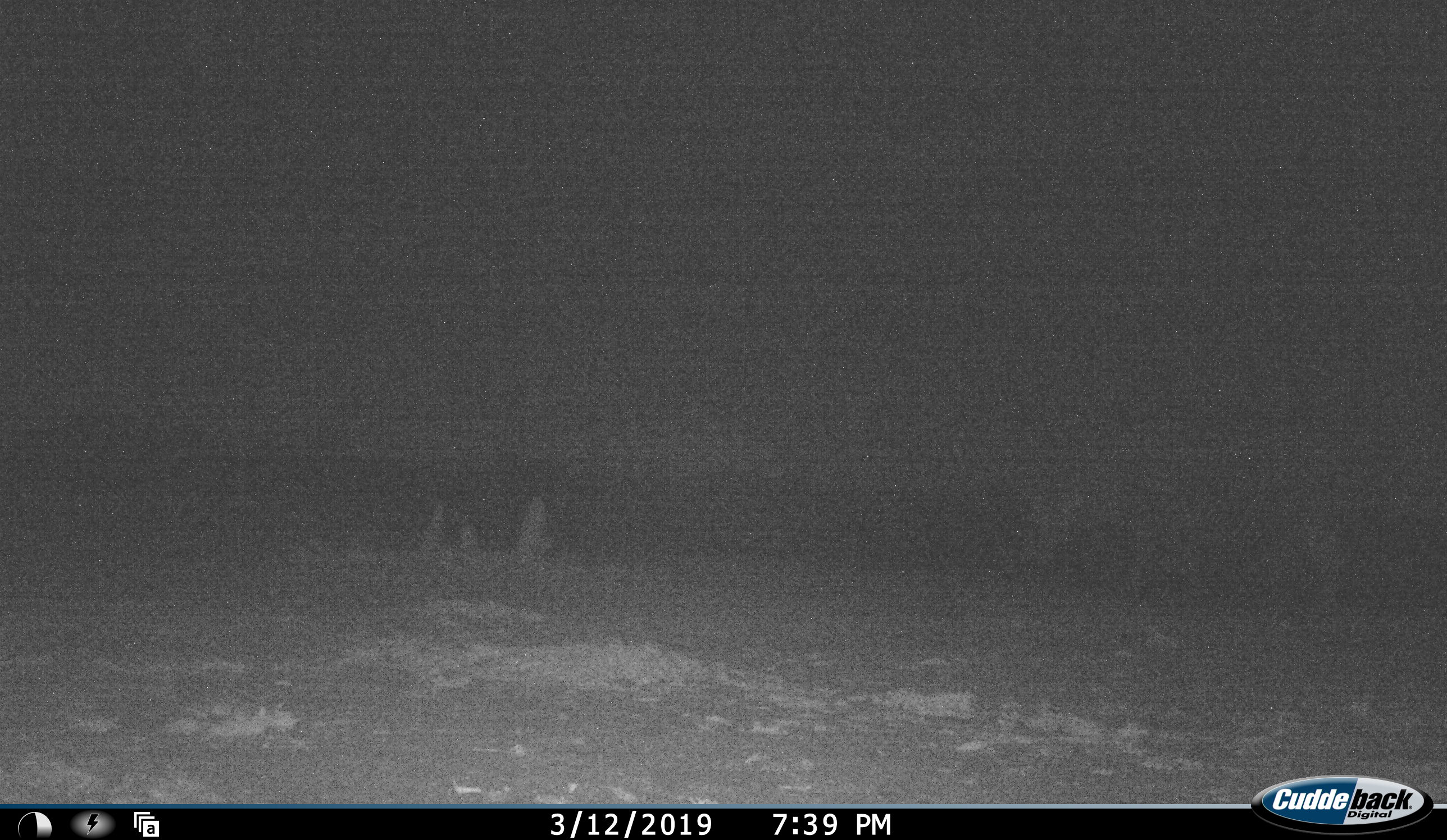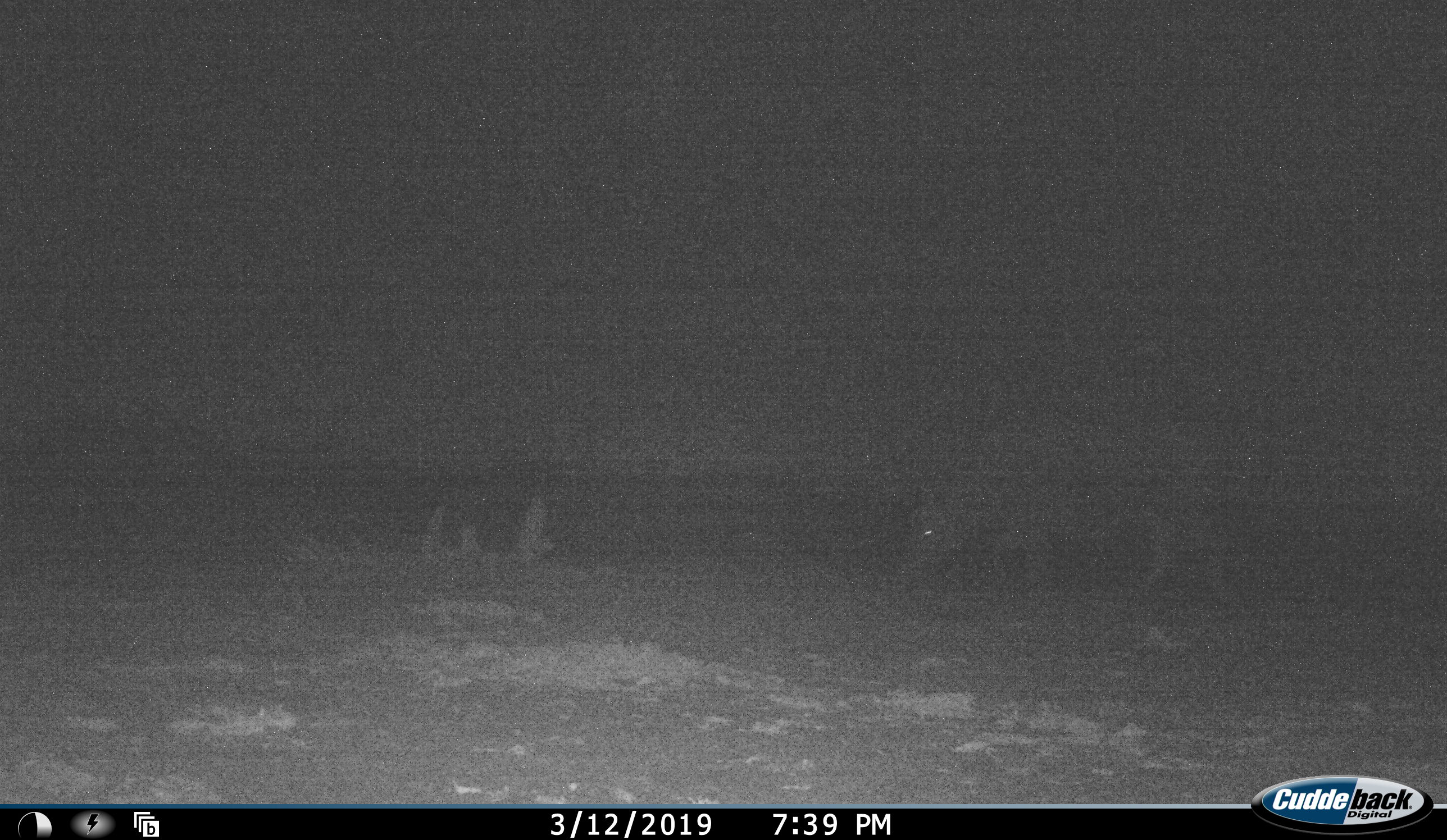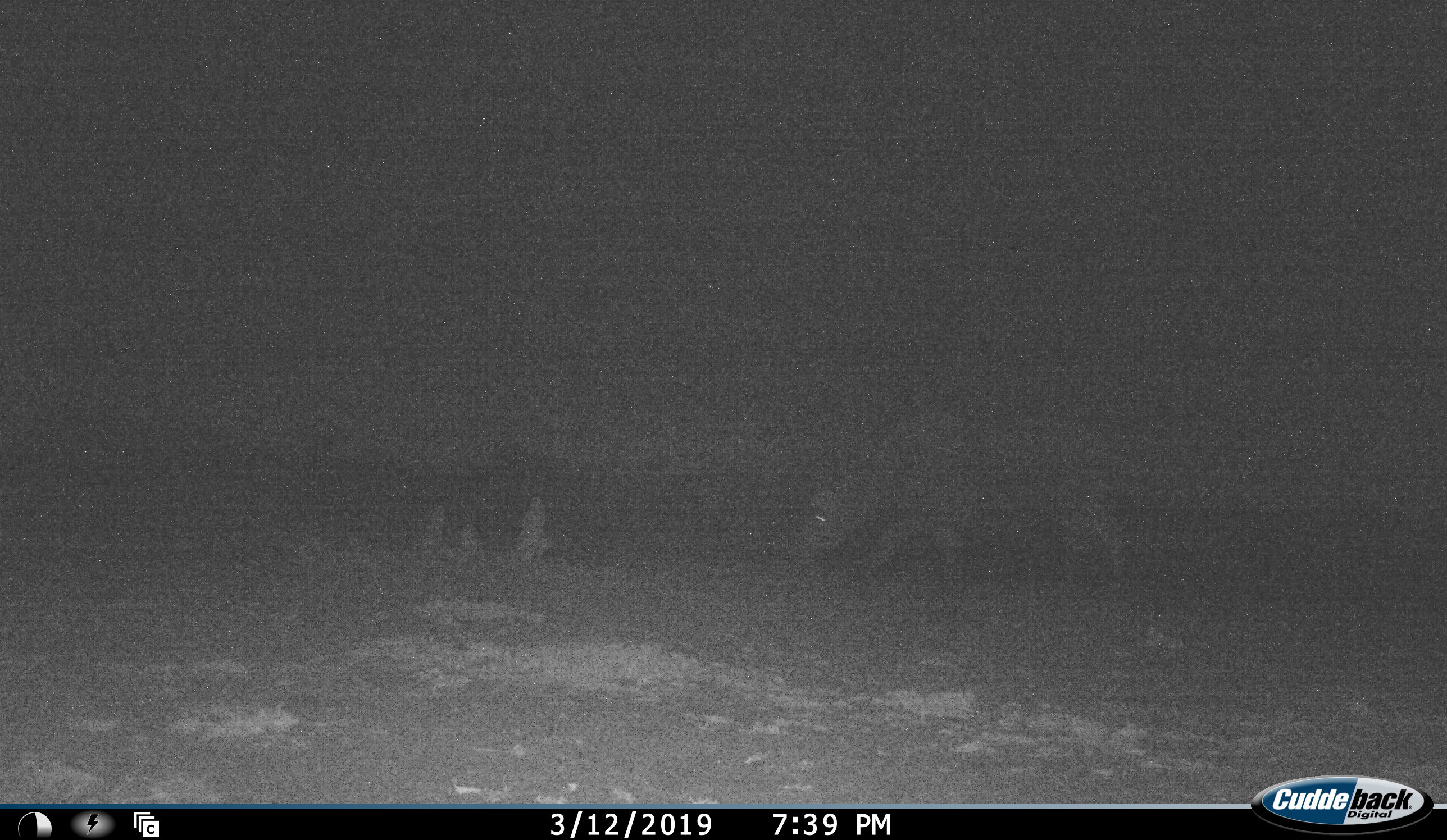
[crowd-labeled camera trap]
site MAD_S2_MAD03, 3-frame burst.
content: unidentified animal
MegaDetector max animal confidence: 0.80